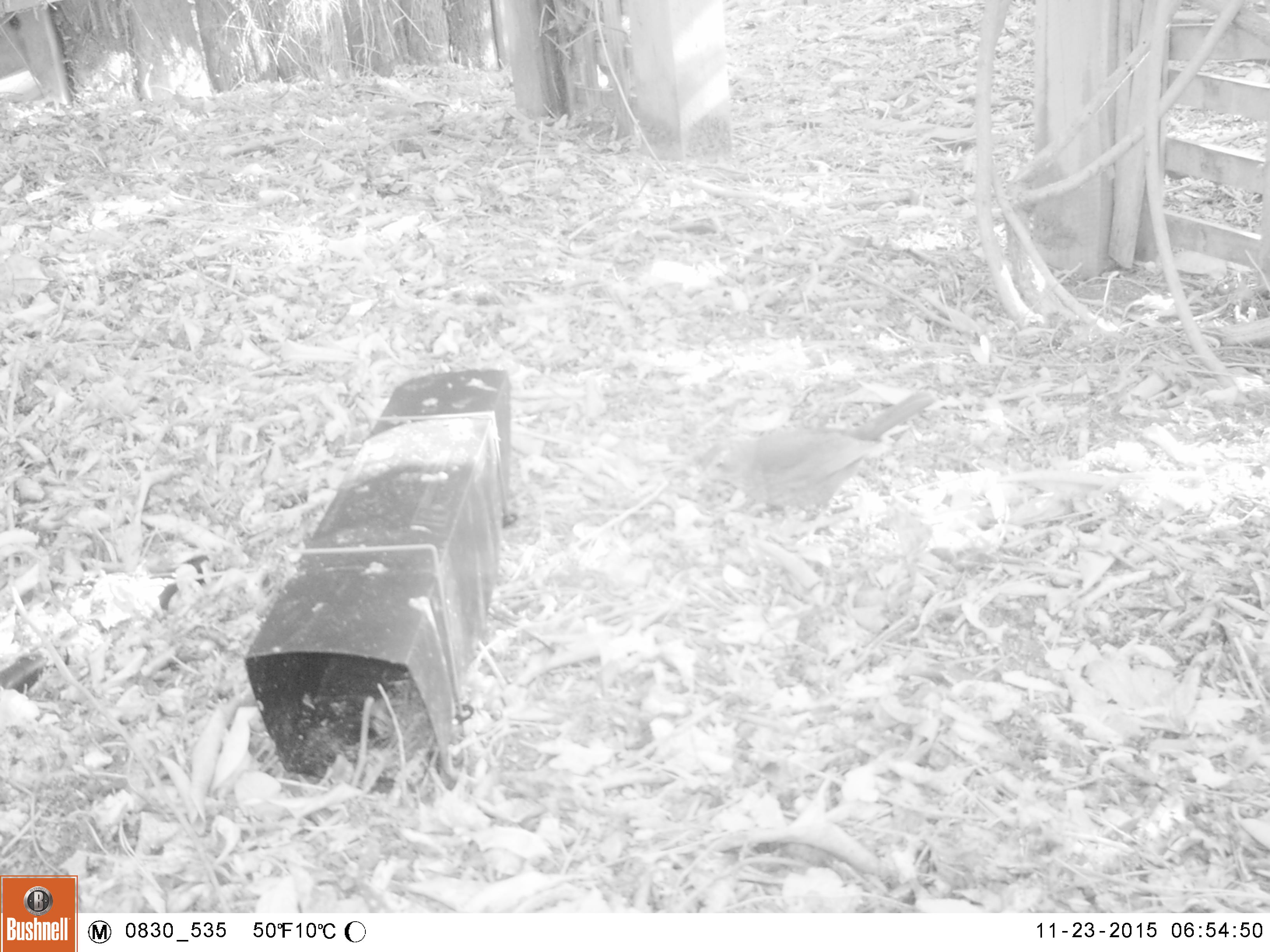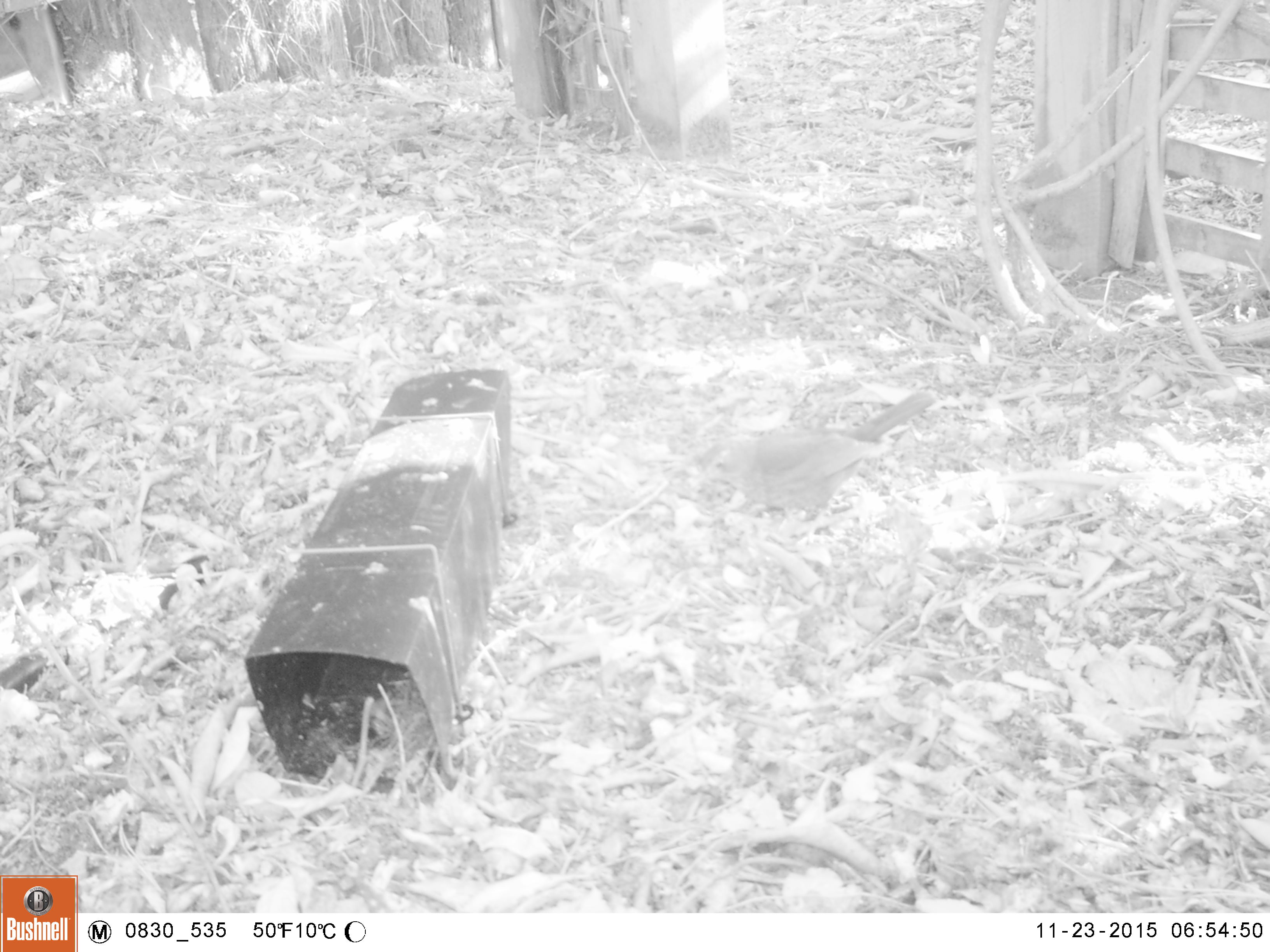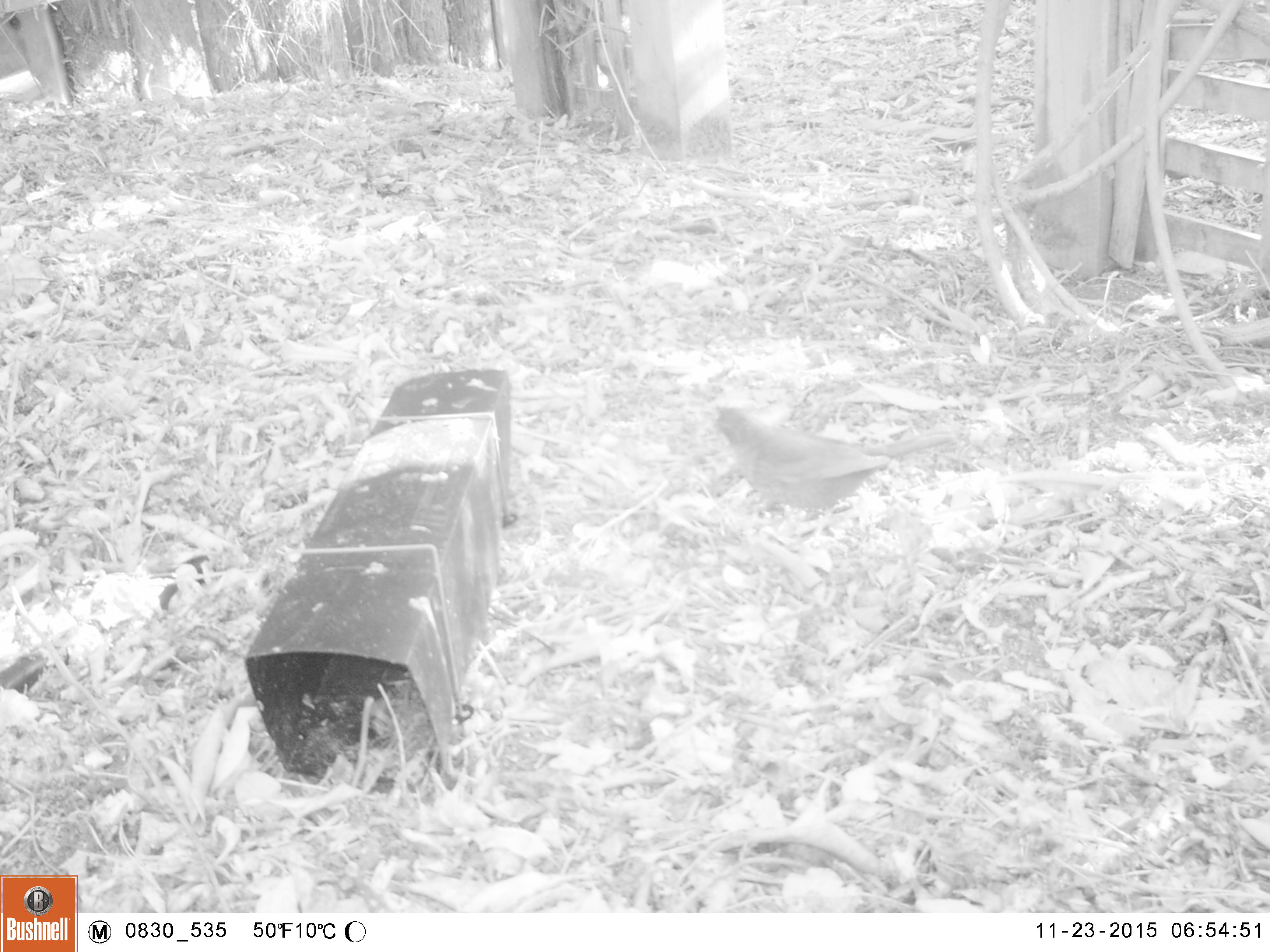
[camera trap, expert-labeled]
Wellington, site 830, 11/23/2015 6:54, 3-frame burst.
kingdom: Animalia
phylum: Chordata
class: Aves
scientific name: Aves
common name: bird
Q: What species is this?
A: Bird (Aves).